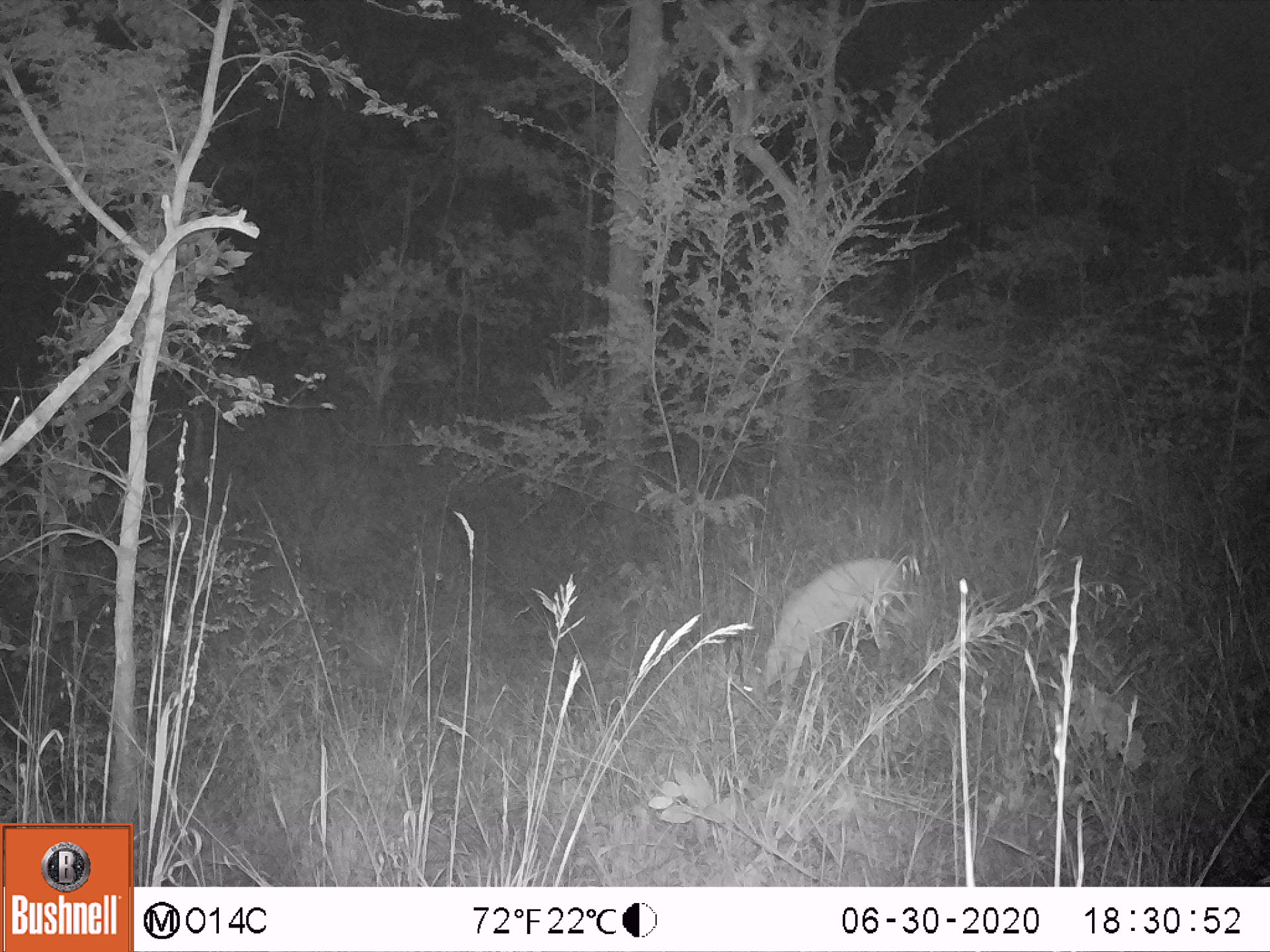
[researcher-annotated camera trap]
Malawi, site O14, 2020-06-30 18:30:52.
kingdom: Animalia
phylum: Chordata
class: Mammalia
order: Artiodactyla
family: Bovidae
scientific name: Antilopinae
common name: small antelope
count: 1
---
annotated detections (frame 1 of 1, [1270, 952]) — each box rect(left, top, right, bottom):
small antelope: rect(724, 547, 933, 729)